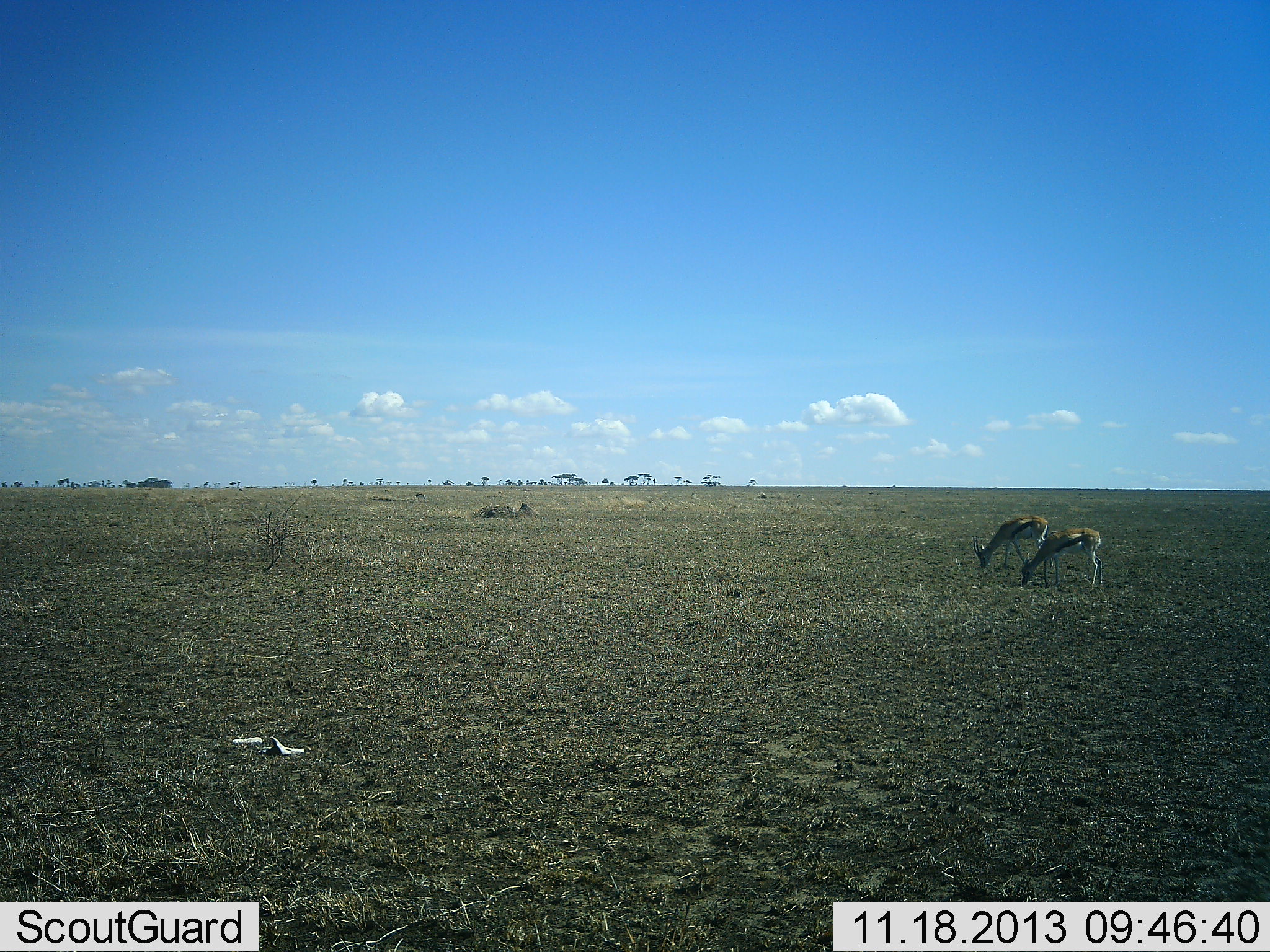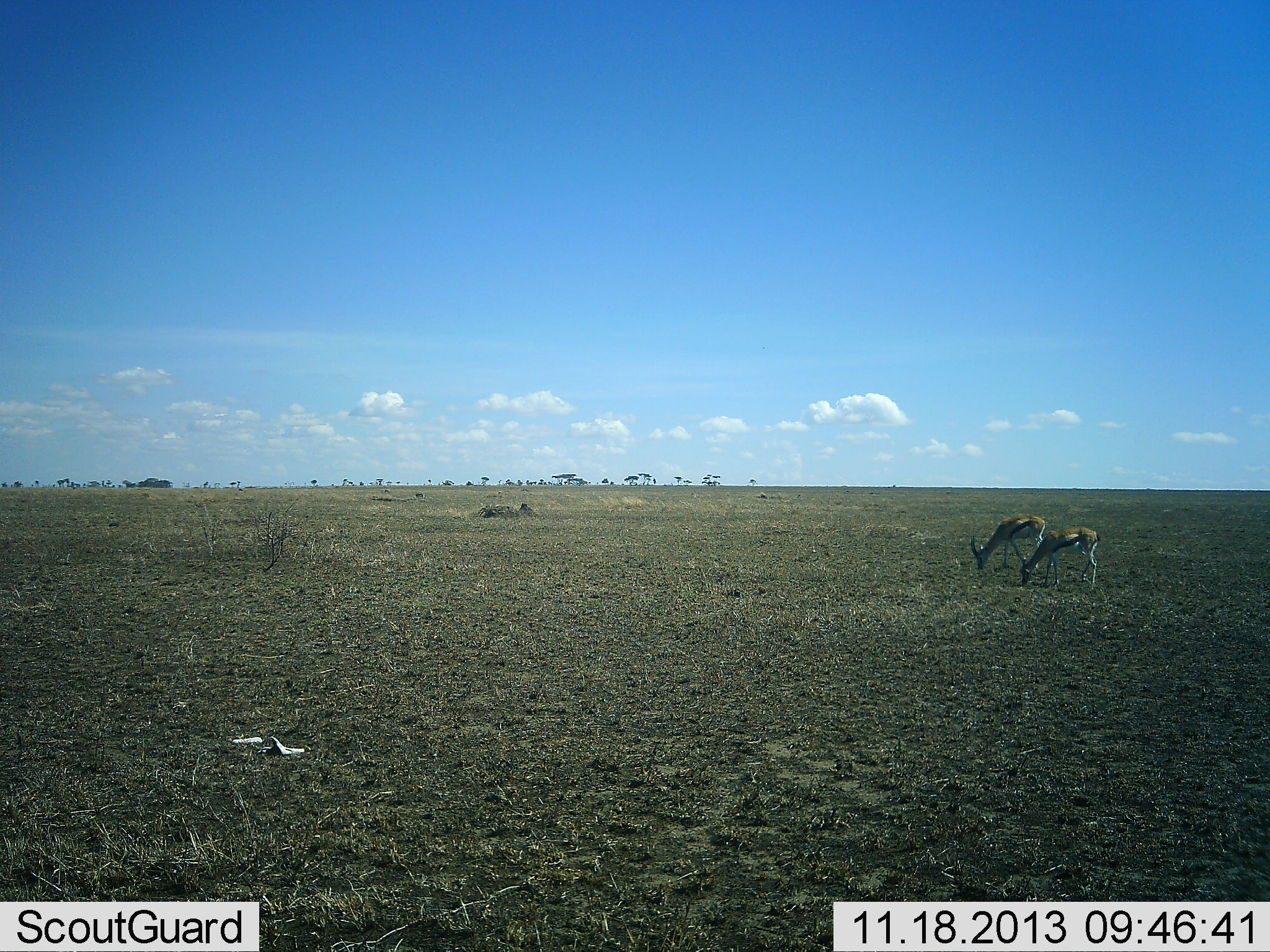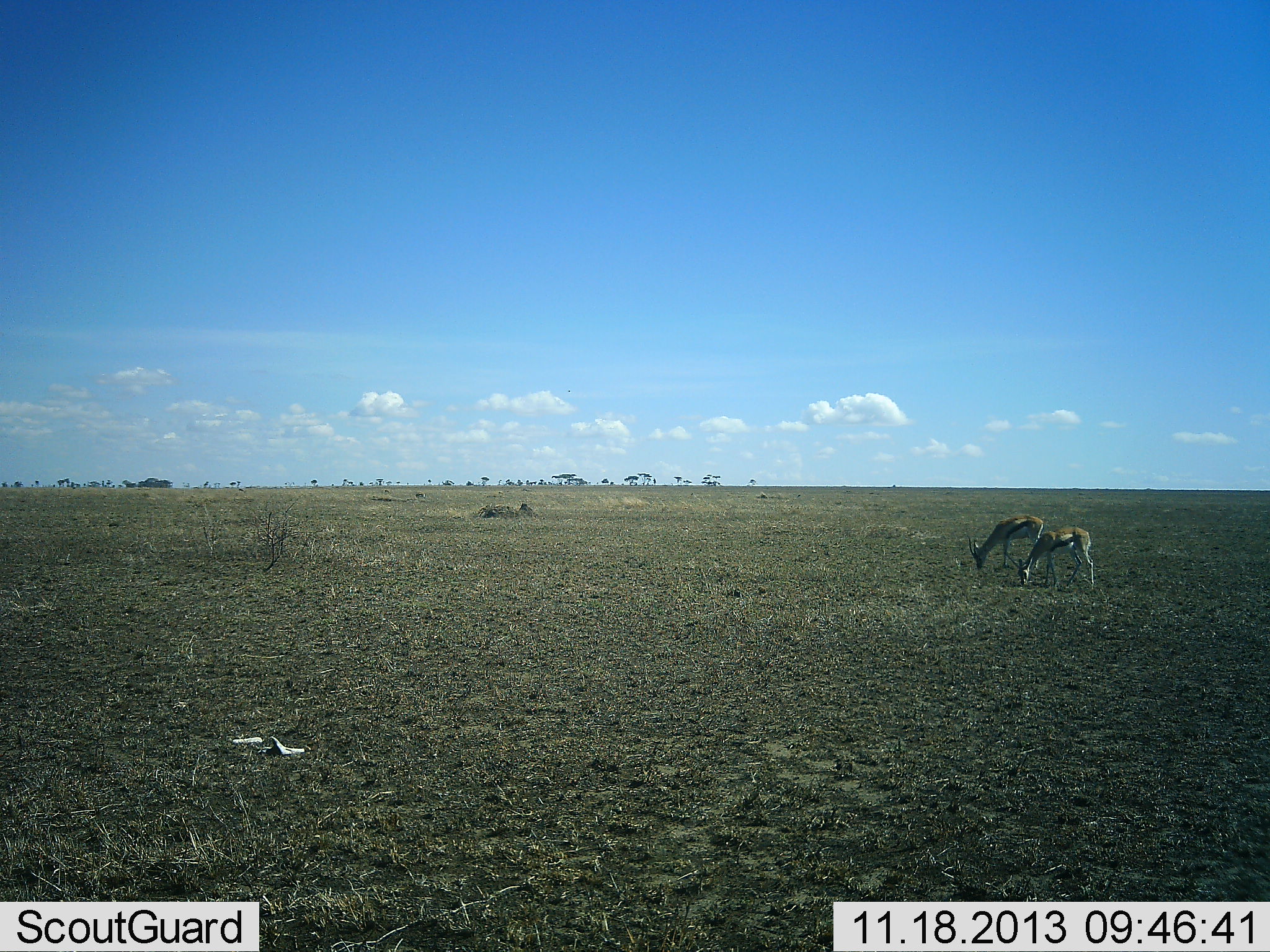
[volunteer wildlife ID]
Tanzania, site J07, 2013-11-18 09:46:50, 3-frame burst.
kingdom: Animalia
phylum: Chordata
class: Mammalia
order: Artiodactyla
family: Bovidae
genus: Eudorcas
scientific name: Eudorcas thomsonii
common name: thomson's gazelle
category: gazellethomsons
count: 2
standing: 10%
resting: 0%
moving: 0%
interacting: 0%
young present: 0%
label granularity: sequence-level